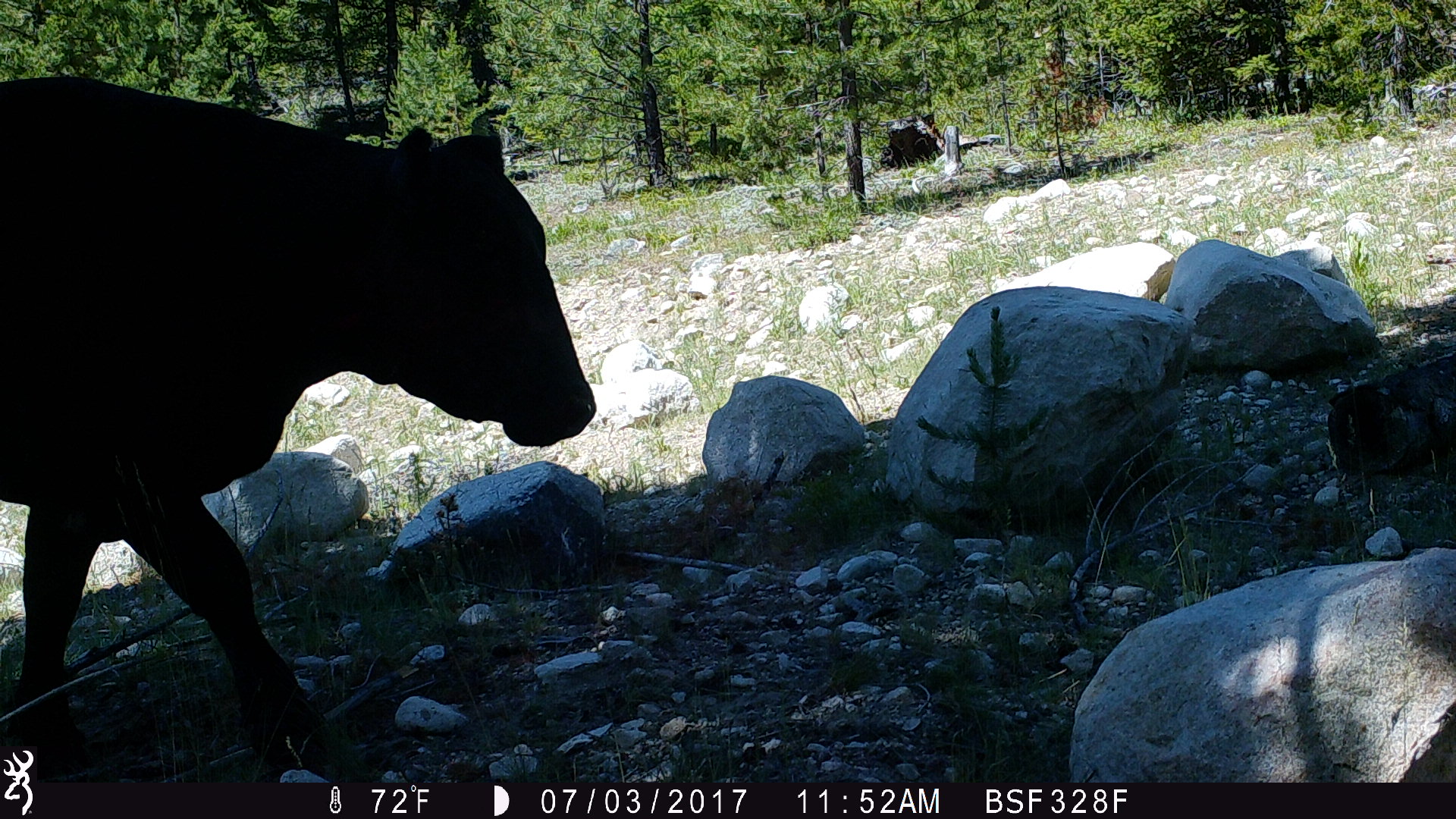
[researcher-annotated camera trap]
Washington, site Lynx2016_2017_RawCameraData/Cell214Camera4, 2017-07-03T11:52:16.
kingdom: Animalia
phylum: Chordata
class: Mammalia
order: Artiodactyla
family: Bovidae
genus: Bos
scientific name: Bos taurus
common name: domestic cattle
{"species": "domestic cattle (Bos taurus)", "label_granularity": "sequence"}